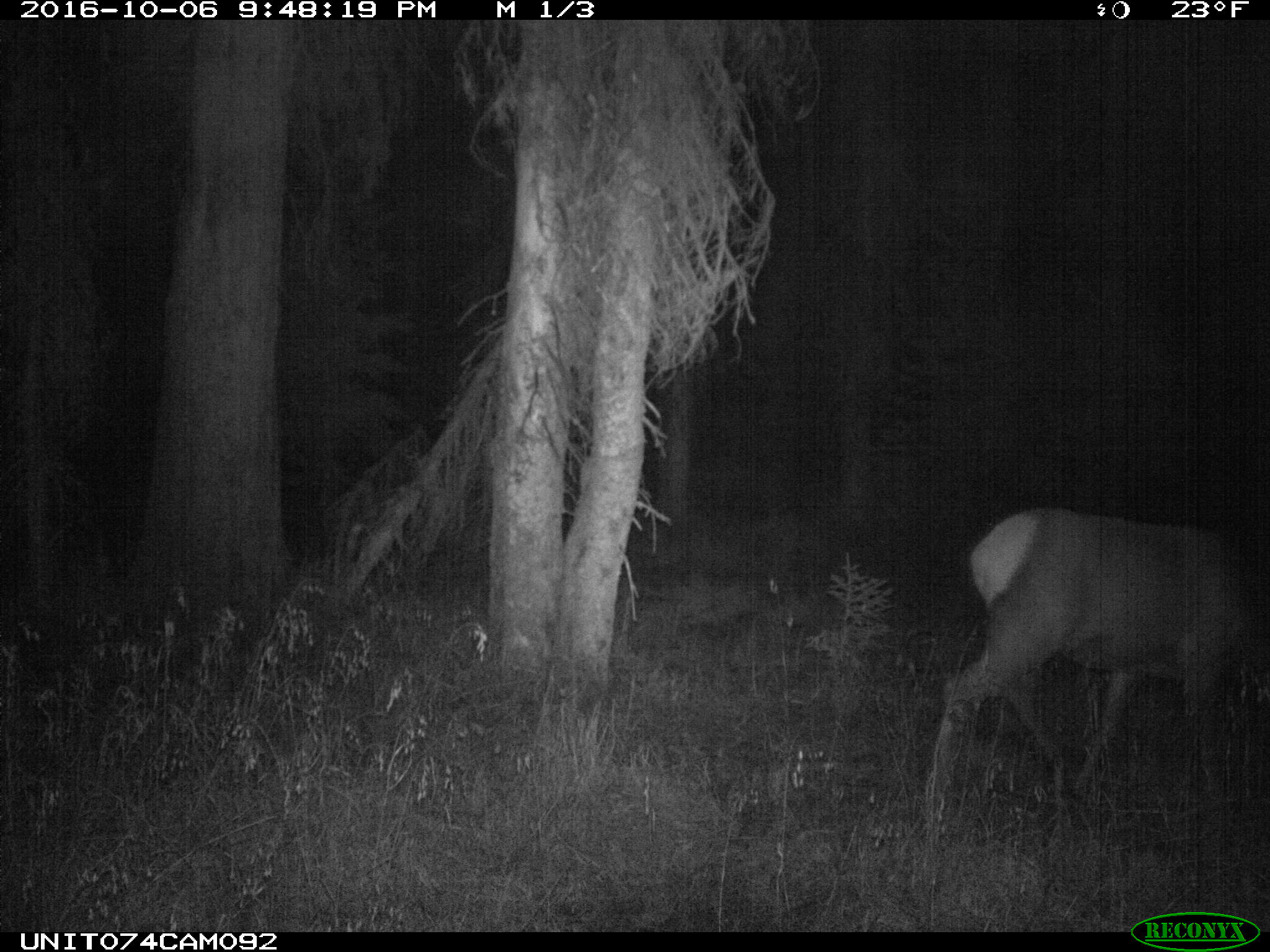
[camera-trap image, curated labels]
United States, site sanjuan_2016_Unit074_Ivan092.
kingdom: Animalia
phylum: Chordata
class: Mammalia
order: Artiodactyla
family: Cervidae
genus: Cervus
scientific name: Cervus elaphus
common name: red deer